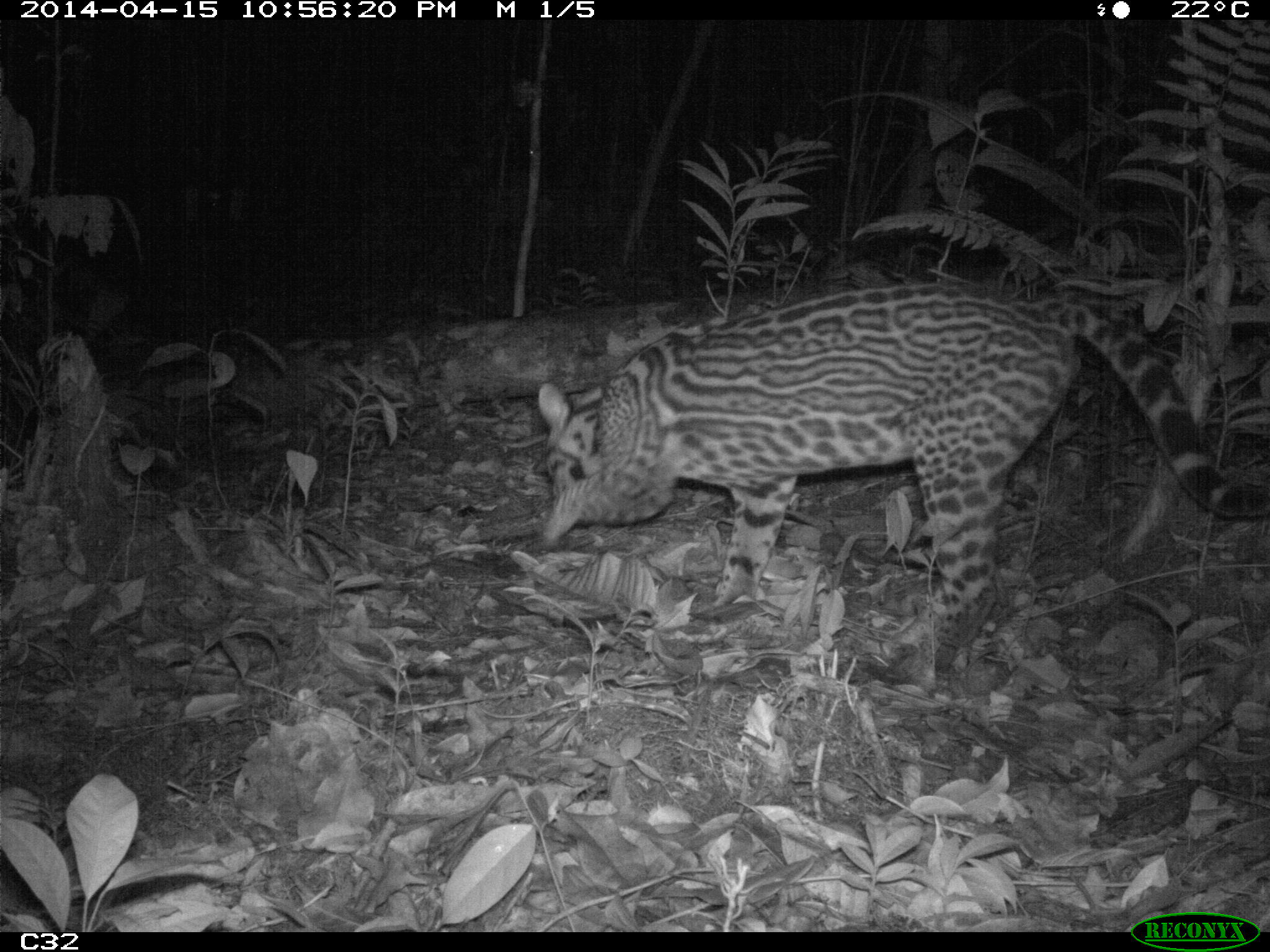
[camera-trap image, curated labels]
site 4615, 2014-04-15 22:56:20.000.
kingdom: Animalia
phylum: Chordata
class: Mammalia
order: Carnivora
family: Felidae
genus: Leopardus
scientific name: Leopardus pardalis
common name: ocelot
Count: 1.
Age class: adult.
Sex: female.